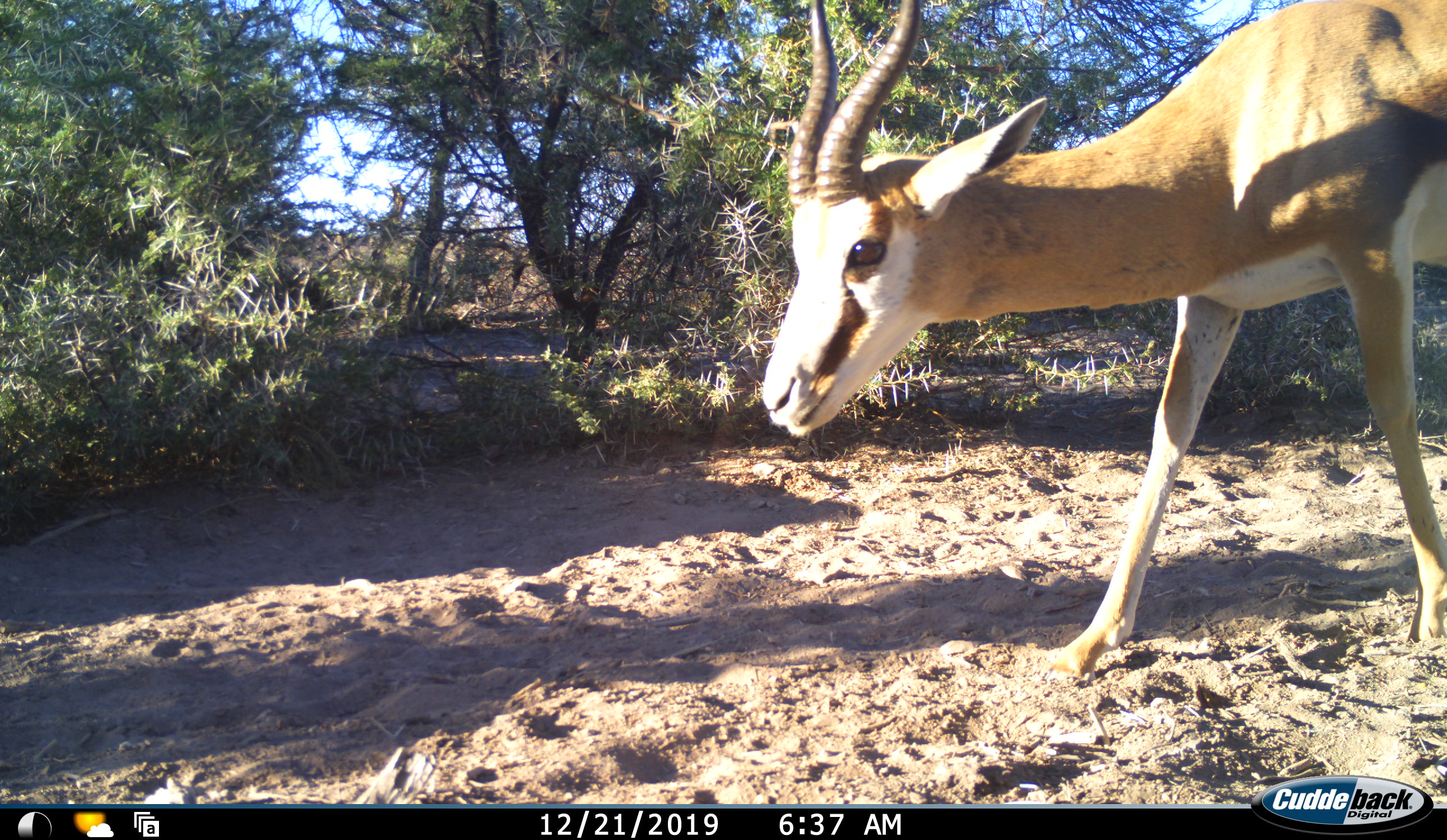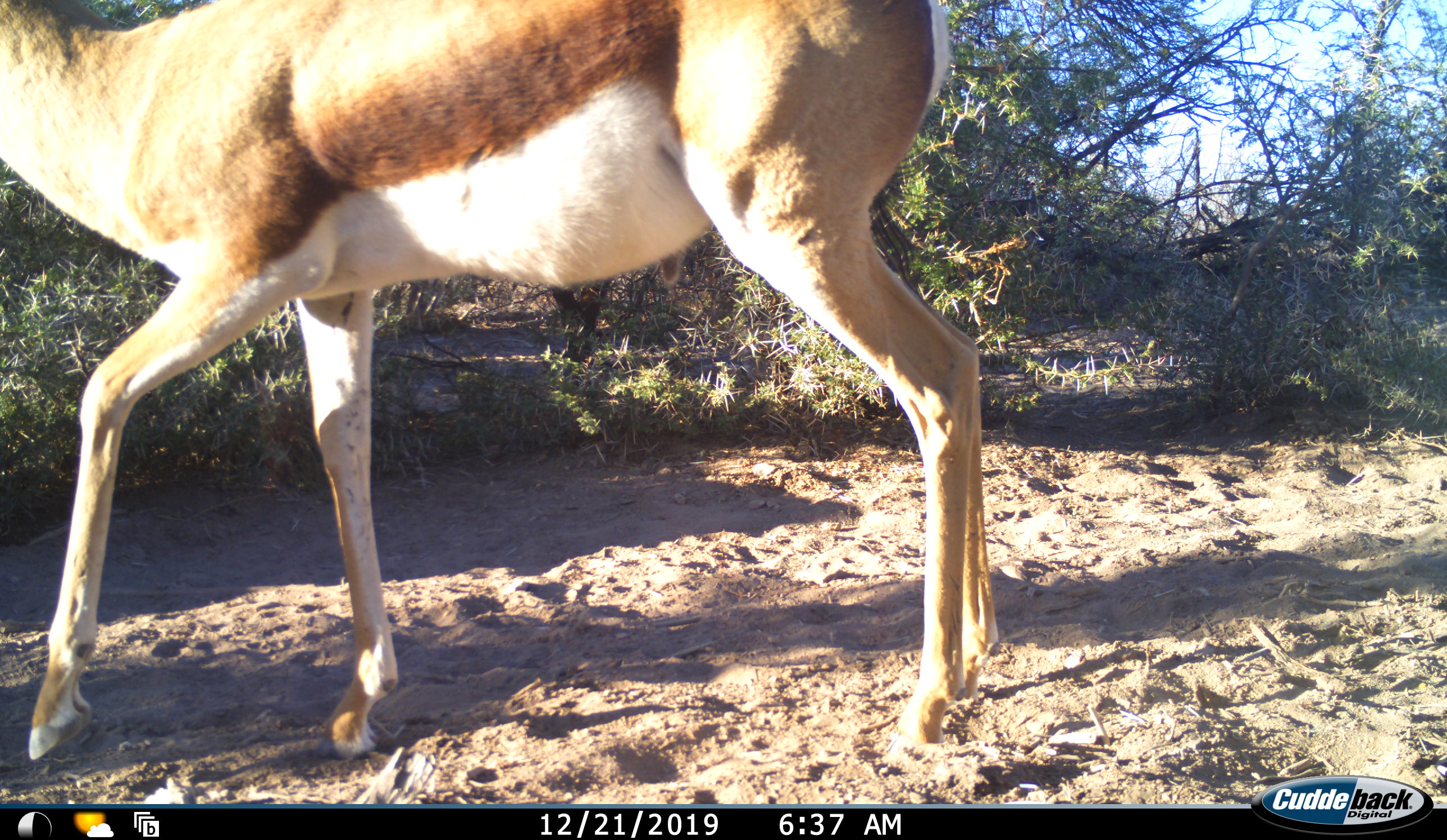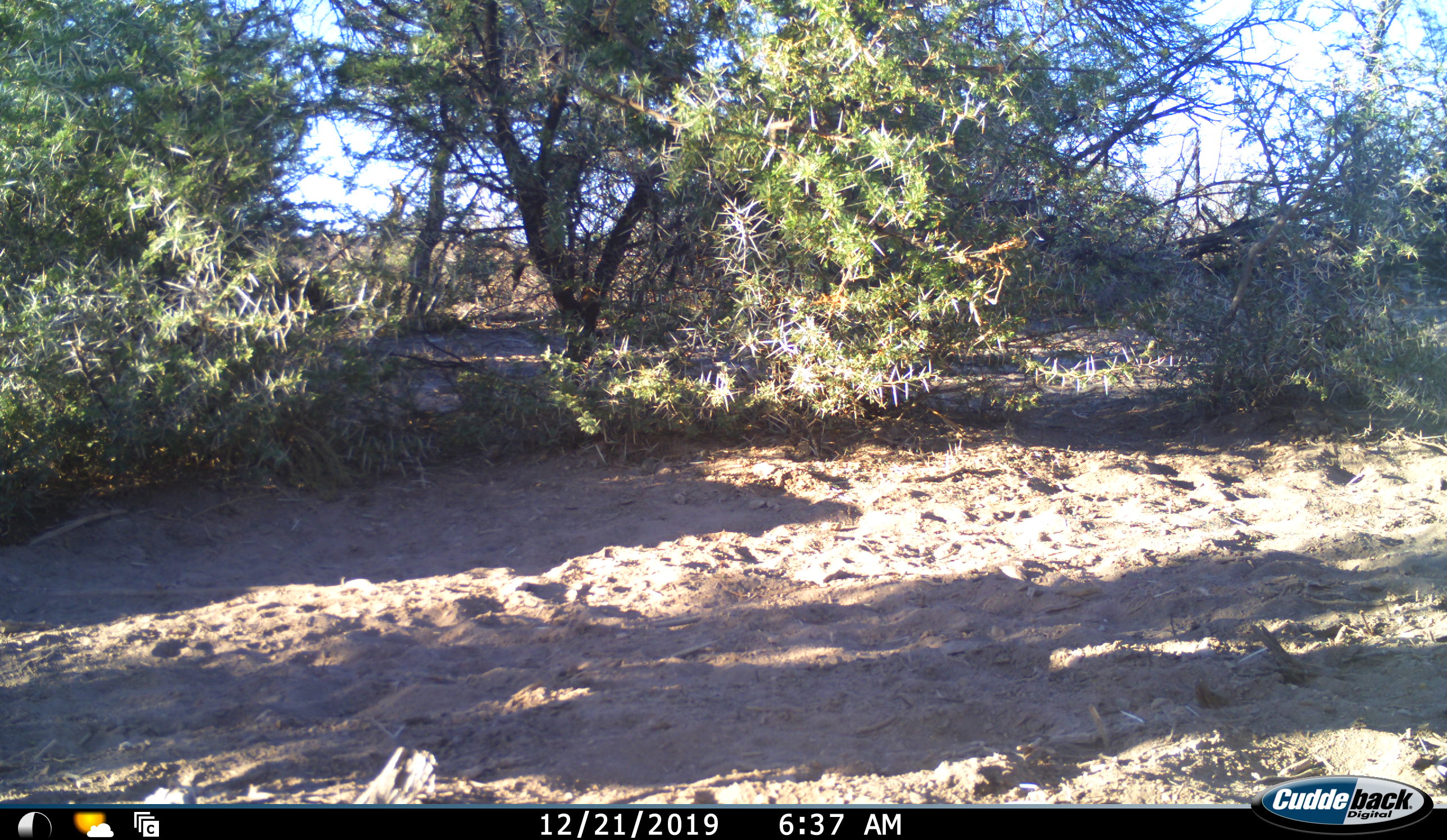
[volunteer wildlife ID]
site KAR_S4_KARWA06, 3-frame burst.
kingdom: Animalia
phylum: Chordata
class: Mammalia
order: Artiodactyla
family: Bovidae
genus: Antidorcas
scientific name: Antidorcas marsupialis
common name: springbok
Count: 1.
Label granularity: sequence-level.